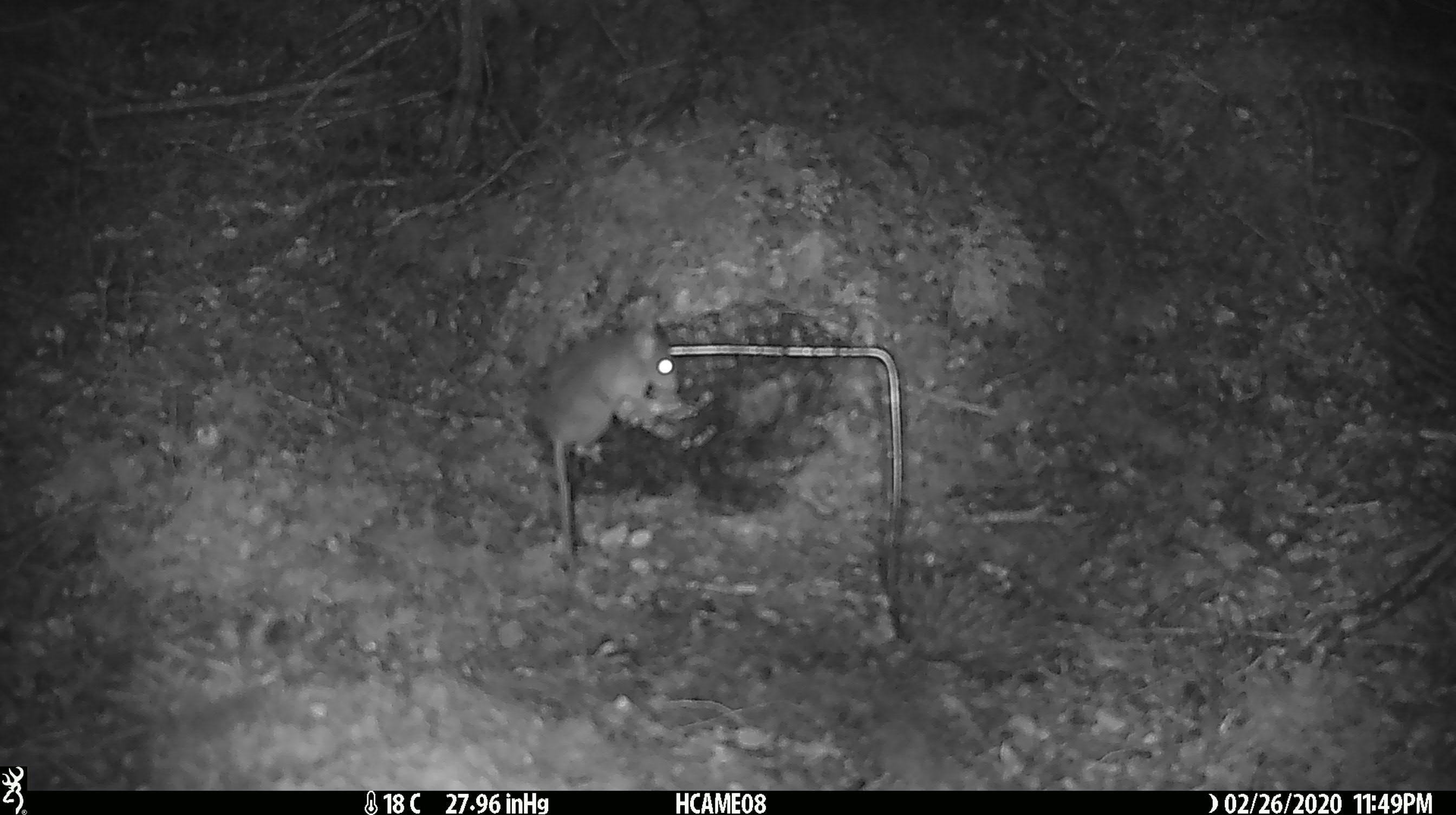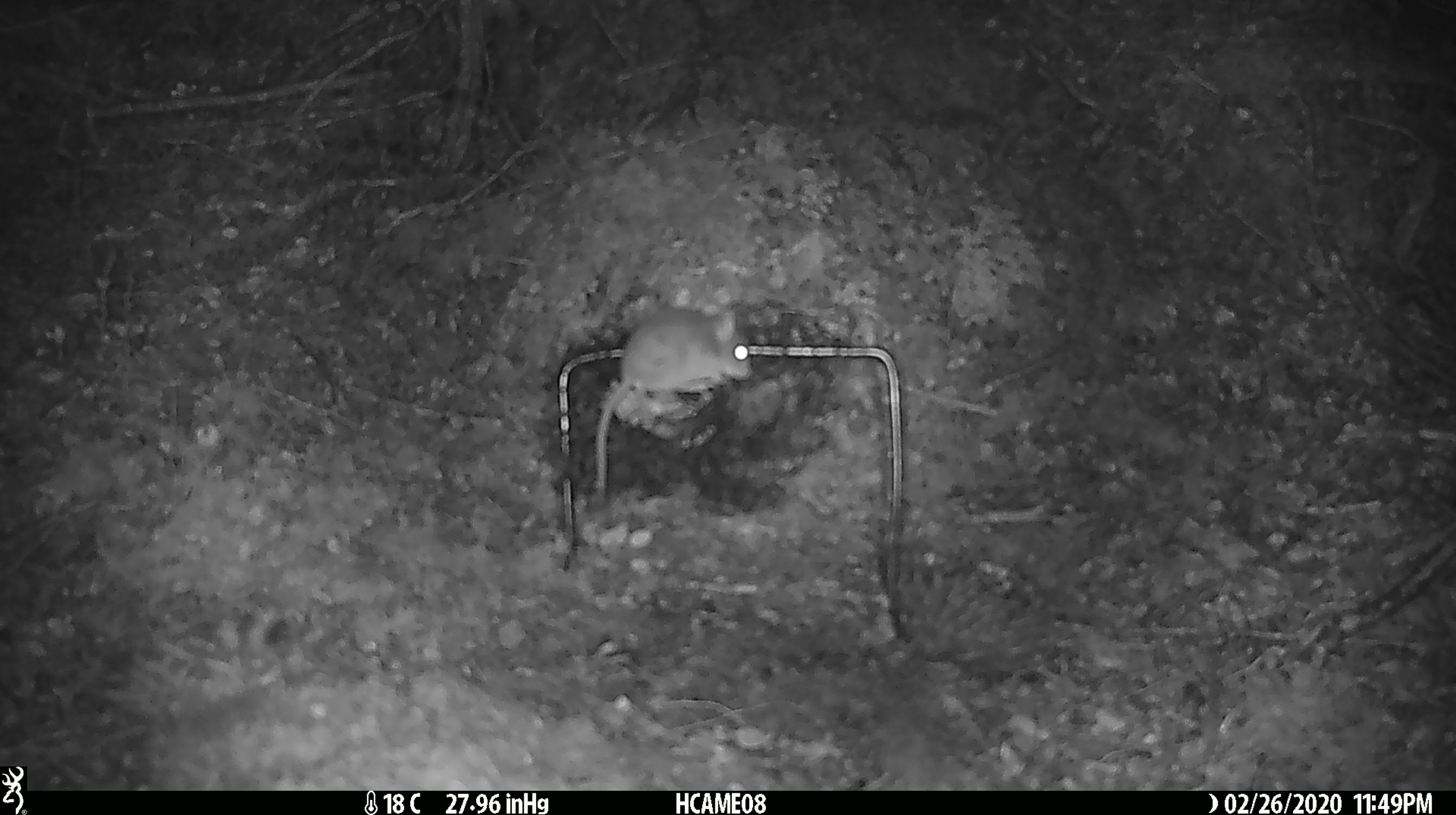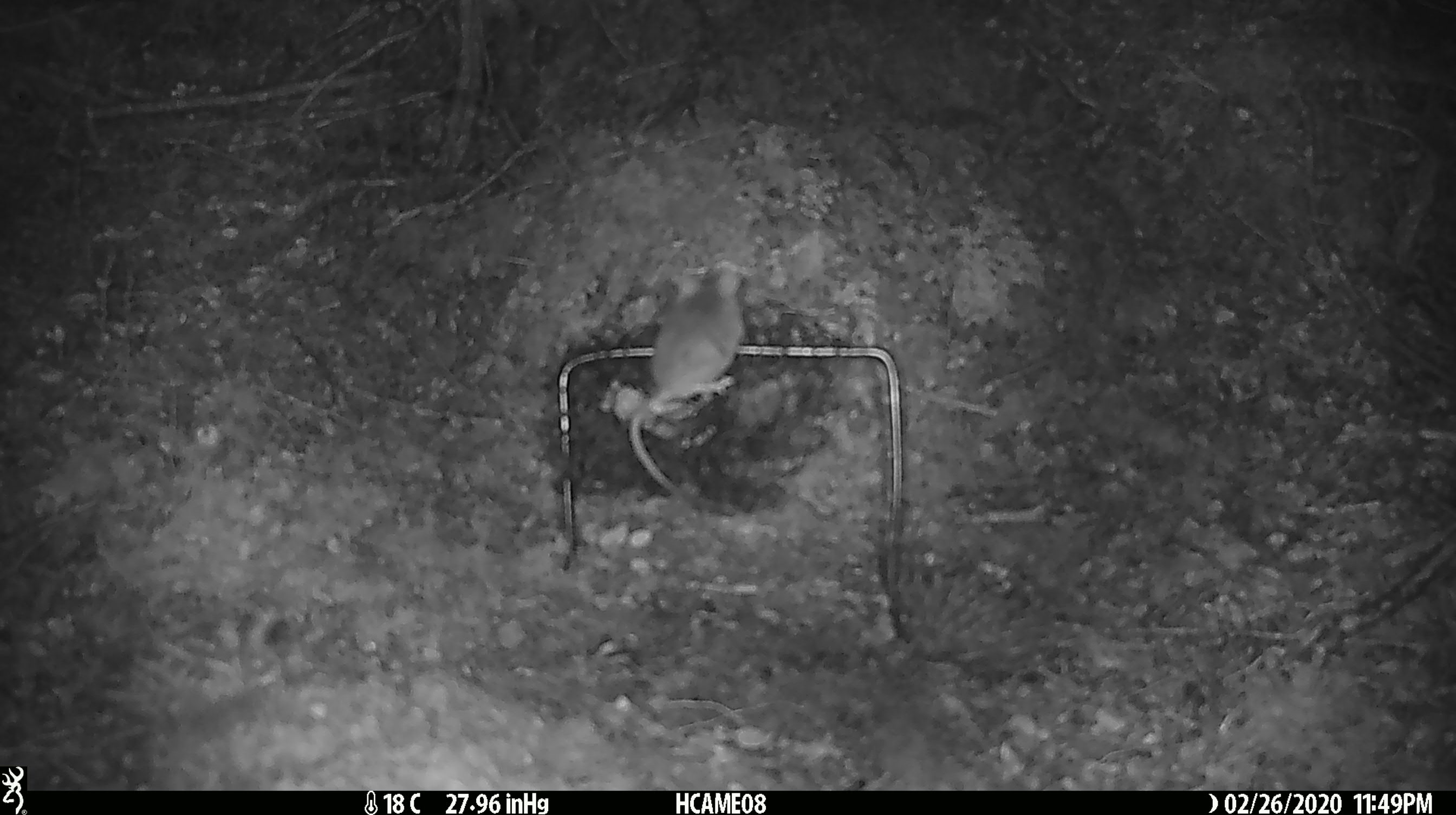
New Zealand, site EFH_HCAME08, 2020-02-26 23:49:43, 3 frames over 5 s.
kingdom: Animalia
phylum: Chordata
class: Mammalia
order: Rodentia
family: Muridae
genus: Mus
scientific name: Mus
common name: mouse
Mouse (Mus).